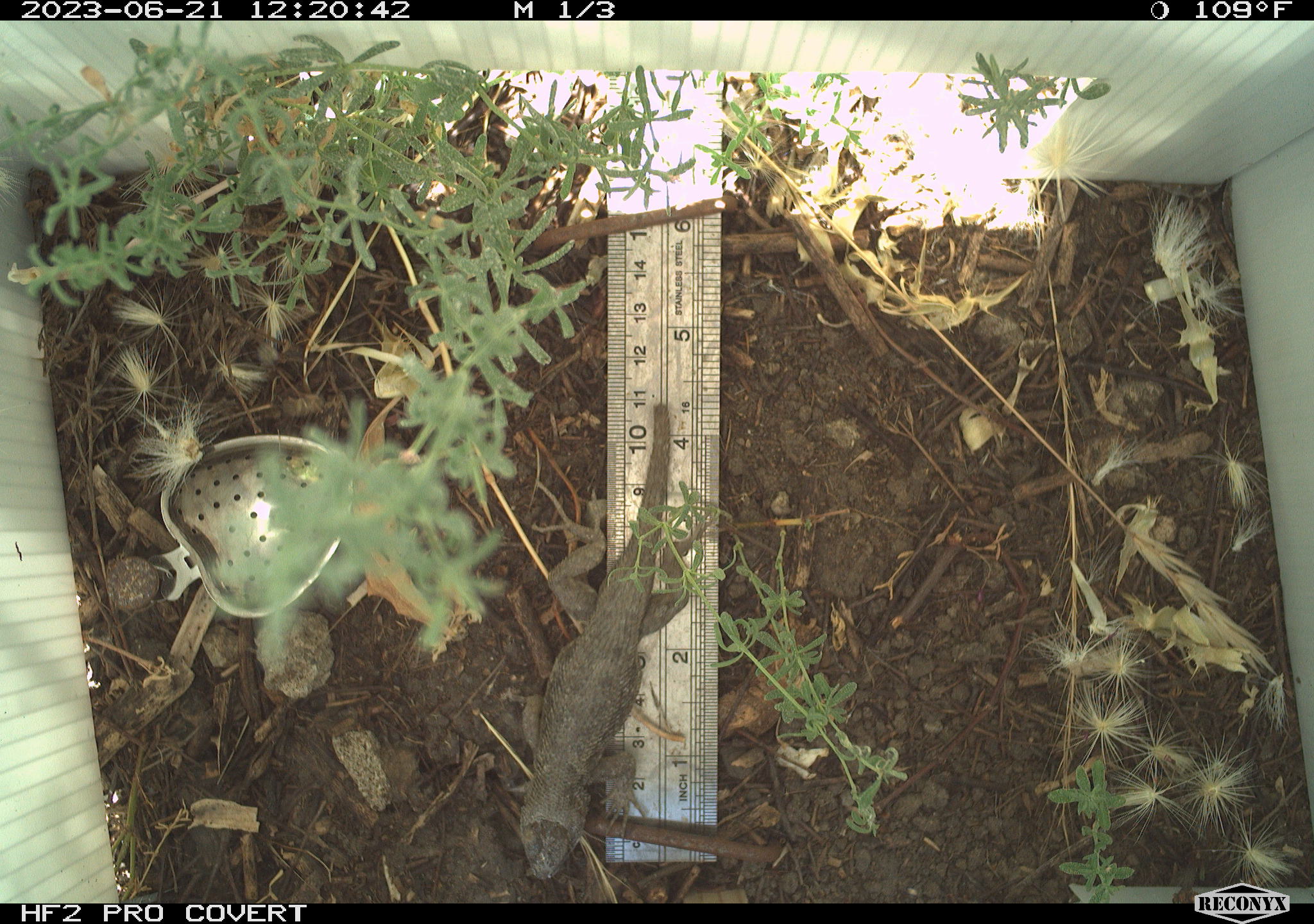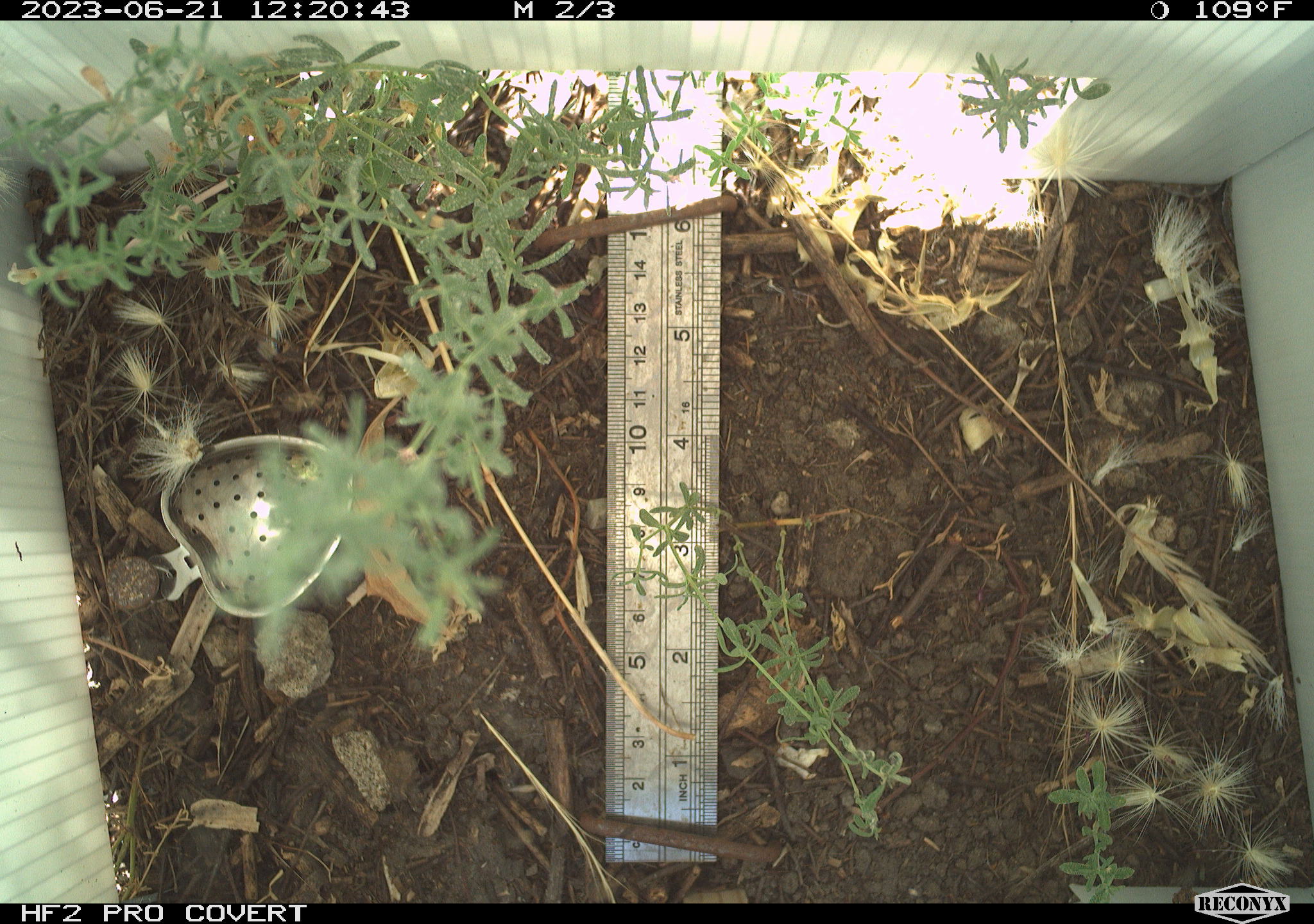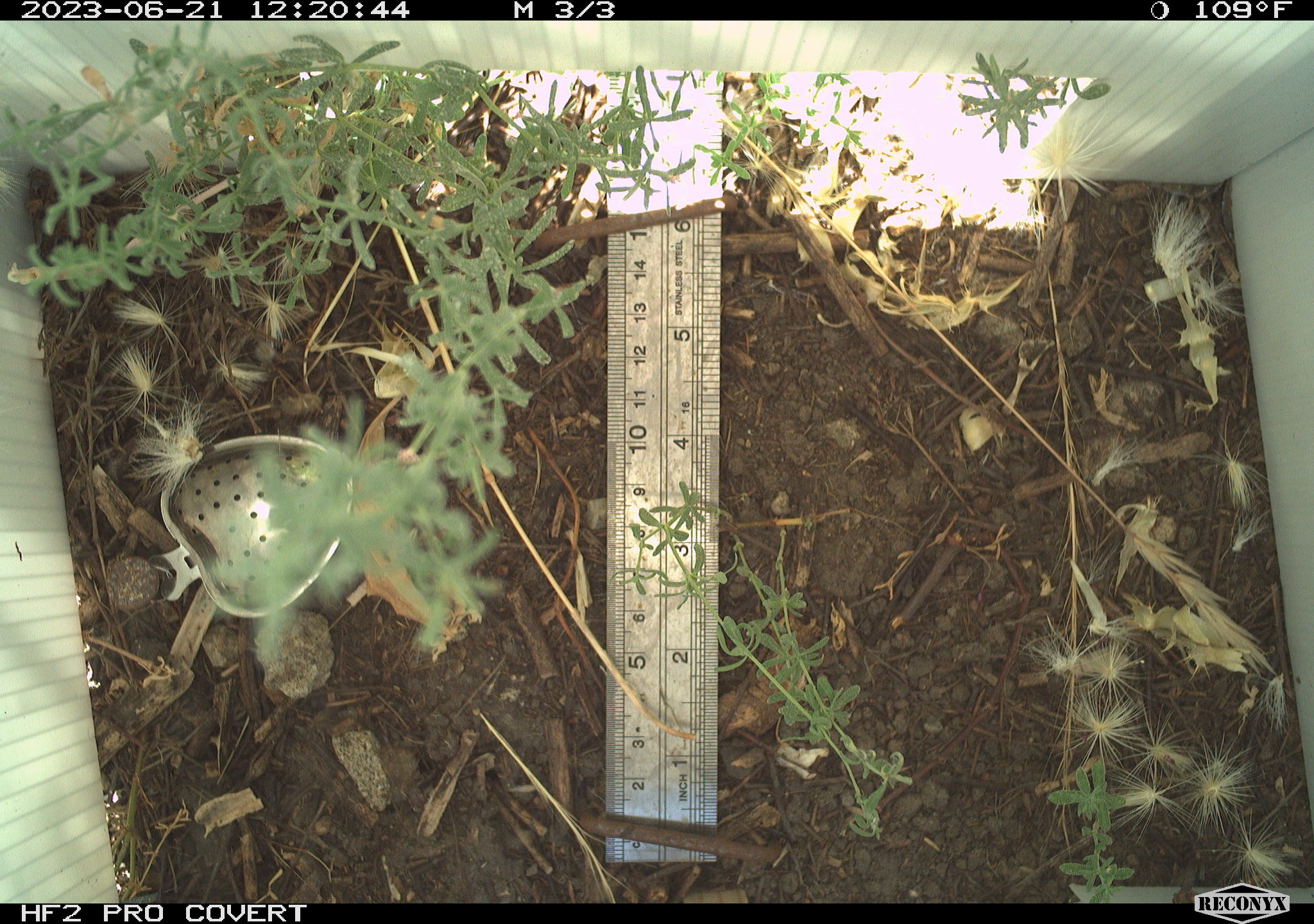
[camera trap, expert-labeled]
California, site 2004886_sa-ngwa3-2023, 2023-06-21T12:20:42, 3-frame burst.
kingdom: Animalia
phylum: Chordata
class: Reptilia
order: Squamata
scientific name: Squamata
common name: lizards and snakes